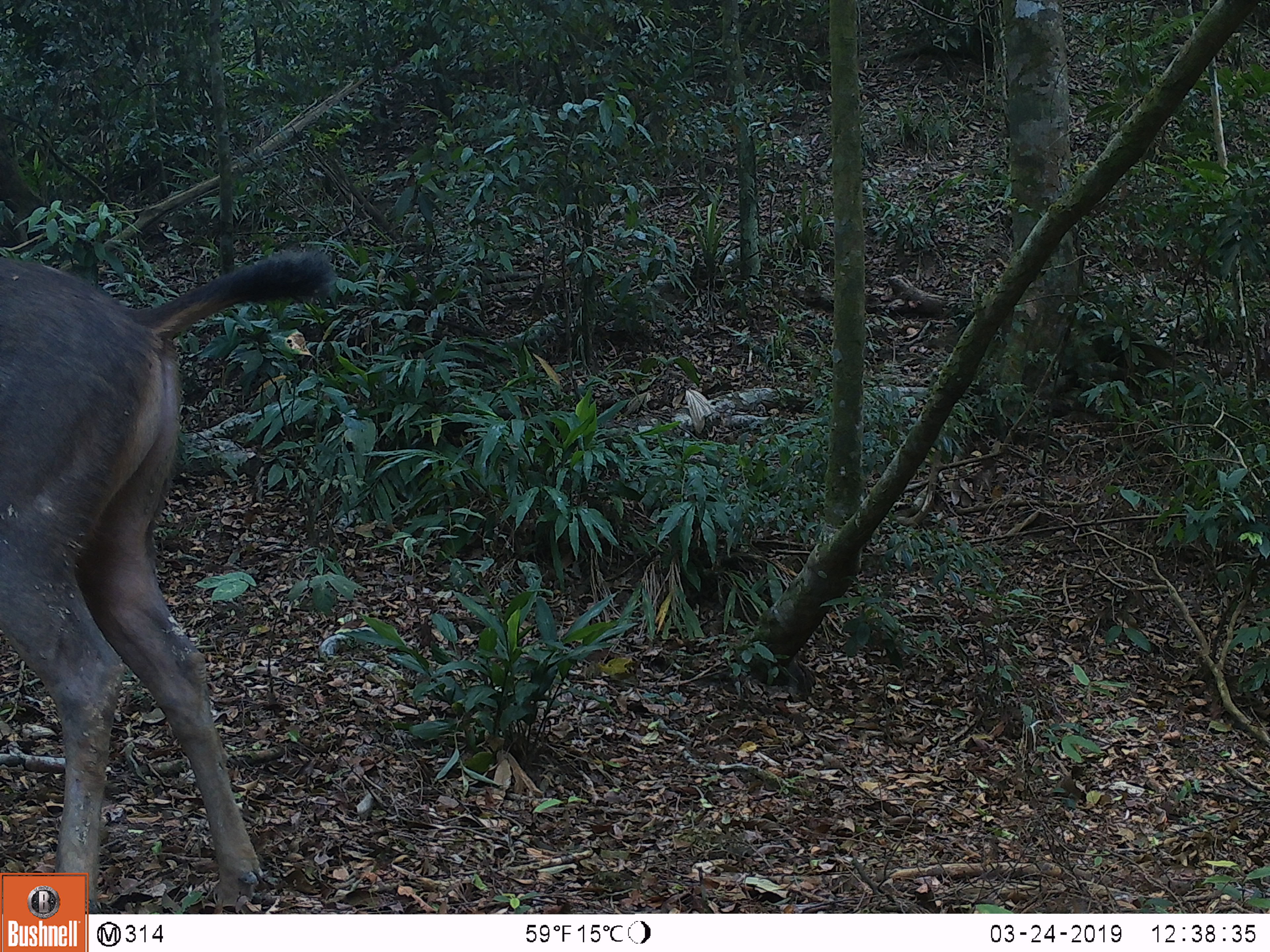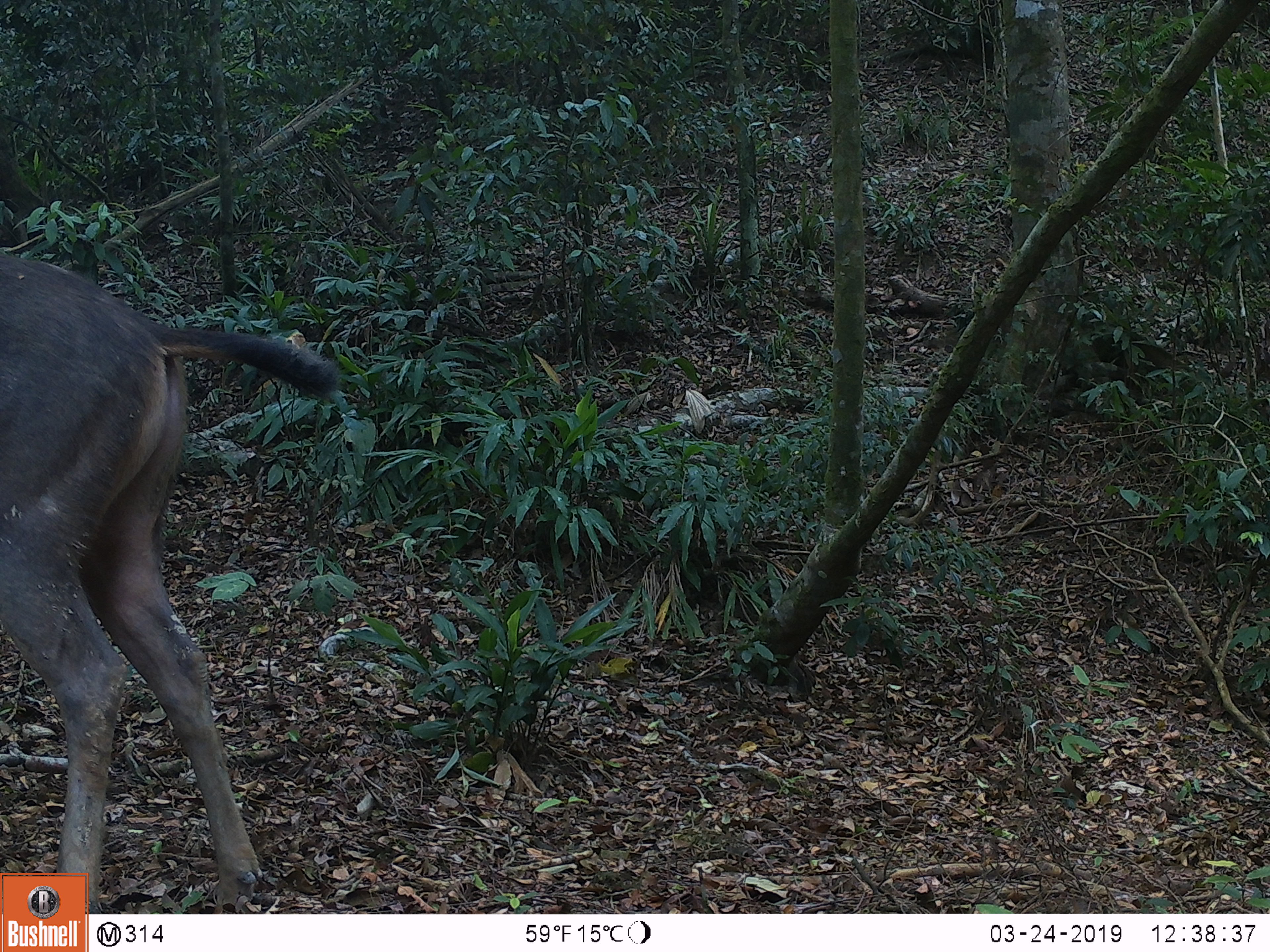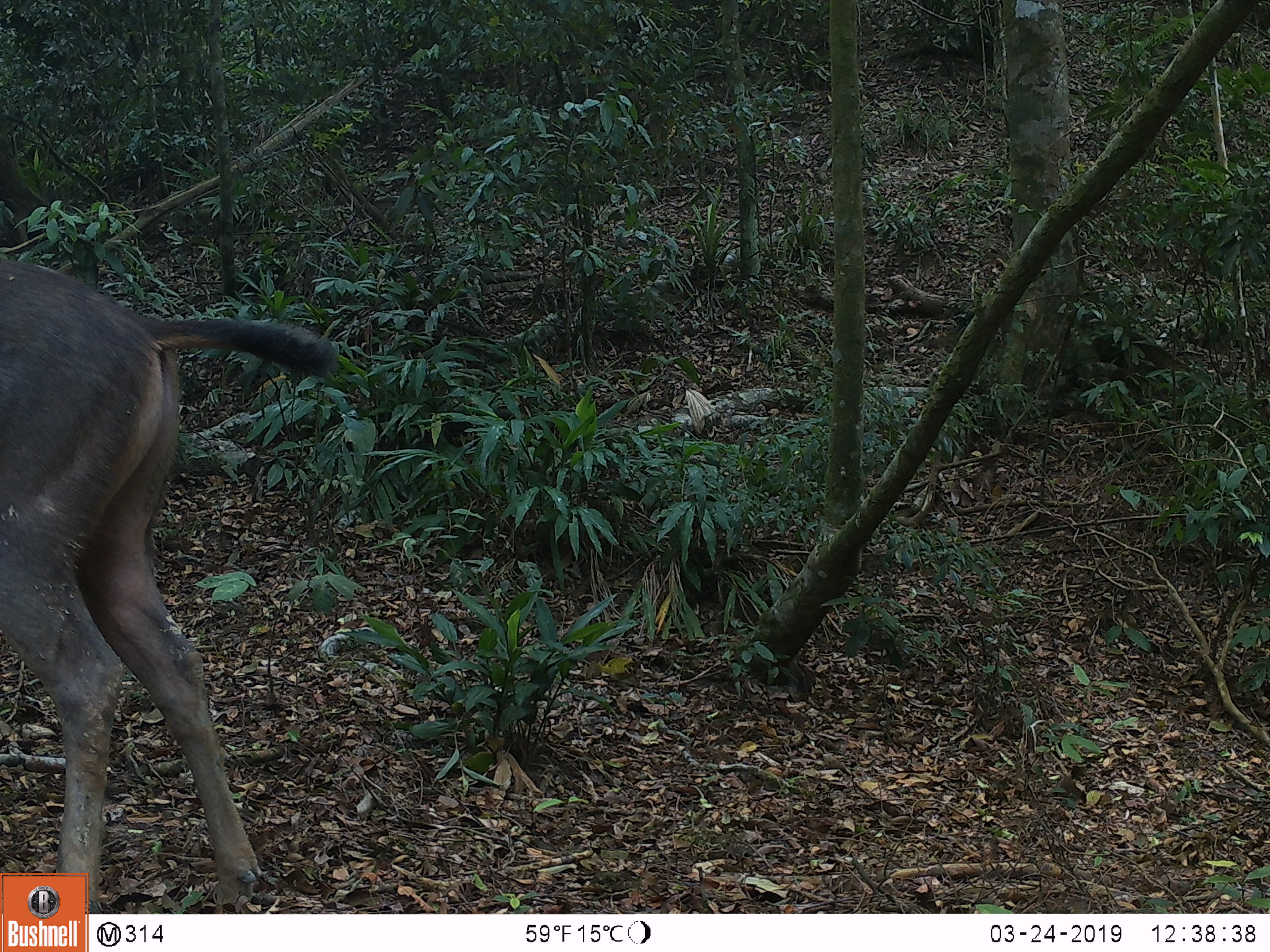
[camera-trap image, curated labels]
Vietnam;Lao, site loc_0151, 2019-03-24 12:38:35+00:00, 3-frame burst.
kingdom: Animalia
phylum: Chordata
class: Mammalia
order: Artiodactyla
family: Cervidae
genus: Rusa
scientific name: Rusa unicolor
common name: sambar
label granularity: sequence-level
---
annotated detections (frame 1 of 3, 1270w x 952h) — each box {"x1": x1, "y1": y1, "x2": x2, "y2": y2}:
sambar: {"x1": 0, "y1": 250, "x2": 339, "y2": 913}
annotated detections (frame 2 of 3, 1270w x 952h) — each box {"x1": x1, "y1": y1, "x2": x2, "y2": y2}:
sambar: {"x1": 0, "y1": 250, "x2": 340, "y2": 913}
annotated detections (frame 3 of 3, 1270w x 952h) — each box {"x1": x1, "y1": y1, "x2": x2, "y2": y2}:
sambar: {"x1": 0, "y1": 250, "x2": 337, "y2": 913}